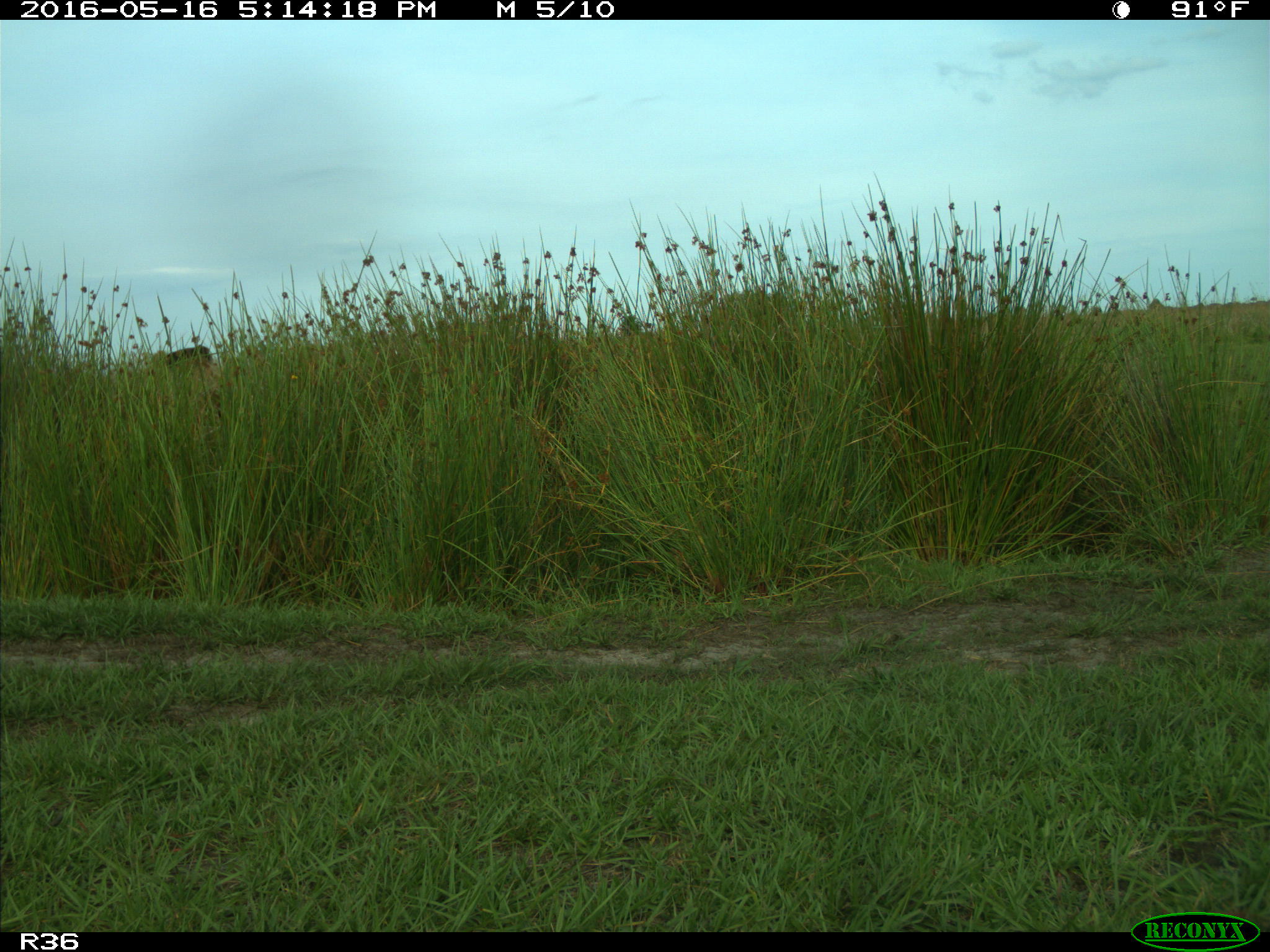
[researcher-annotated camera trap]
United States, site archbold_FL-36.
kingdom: Animalia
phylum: Chordata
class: Mammalia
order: Artiodactyla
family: Bovidae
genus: Bos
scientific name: Bos taurus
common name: domestic cow